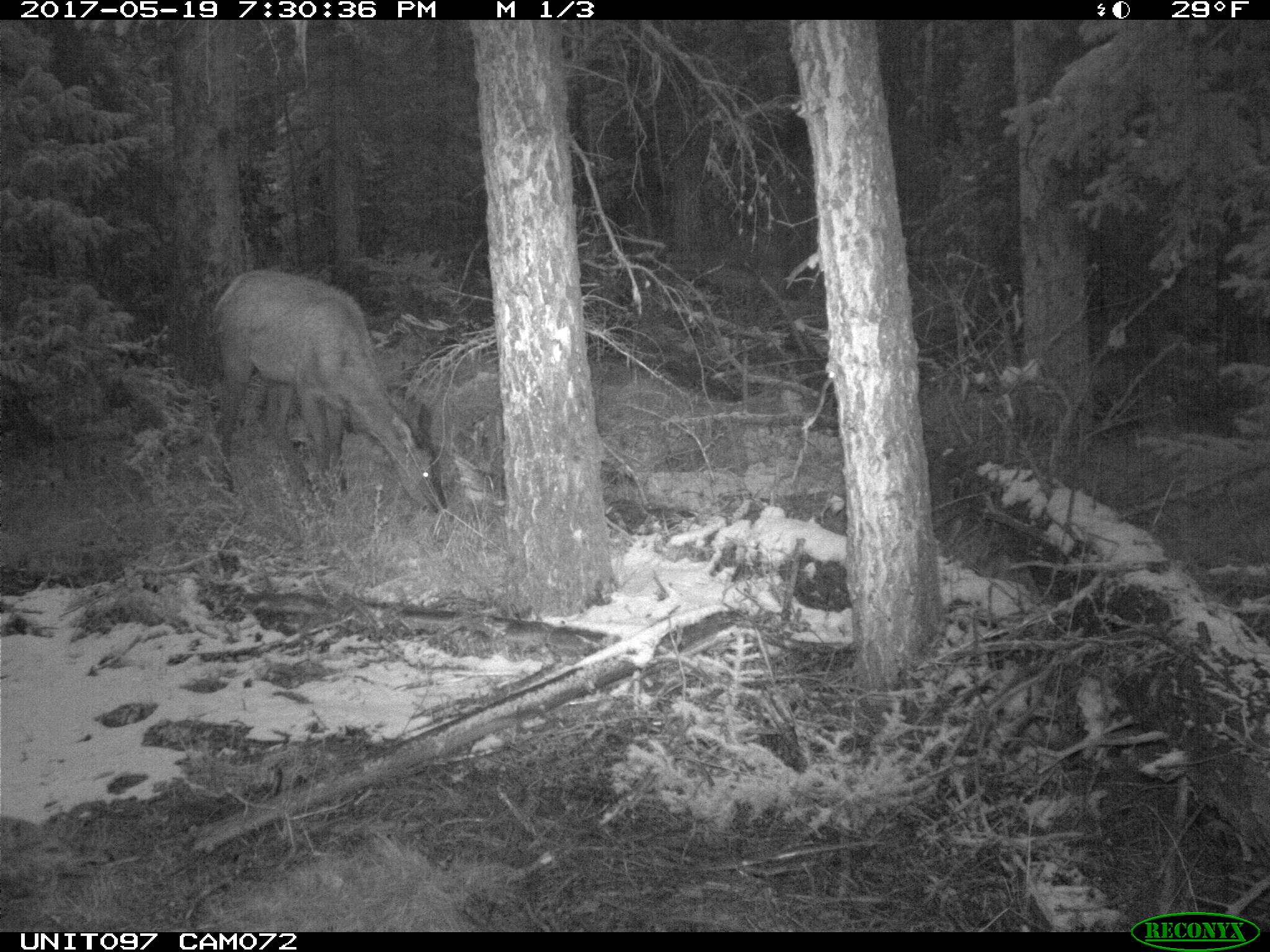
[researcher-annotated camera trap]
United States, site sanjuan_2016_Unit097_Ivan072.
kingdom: Animalia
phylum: Chordata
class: Mammalia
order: Artiodactyla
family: Cervidae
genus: Cervus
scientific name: Cervus elaphus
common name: red deer